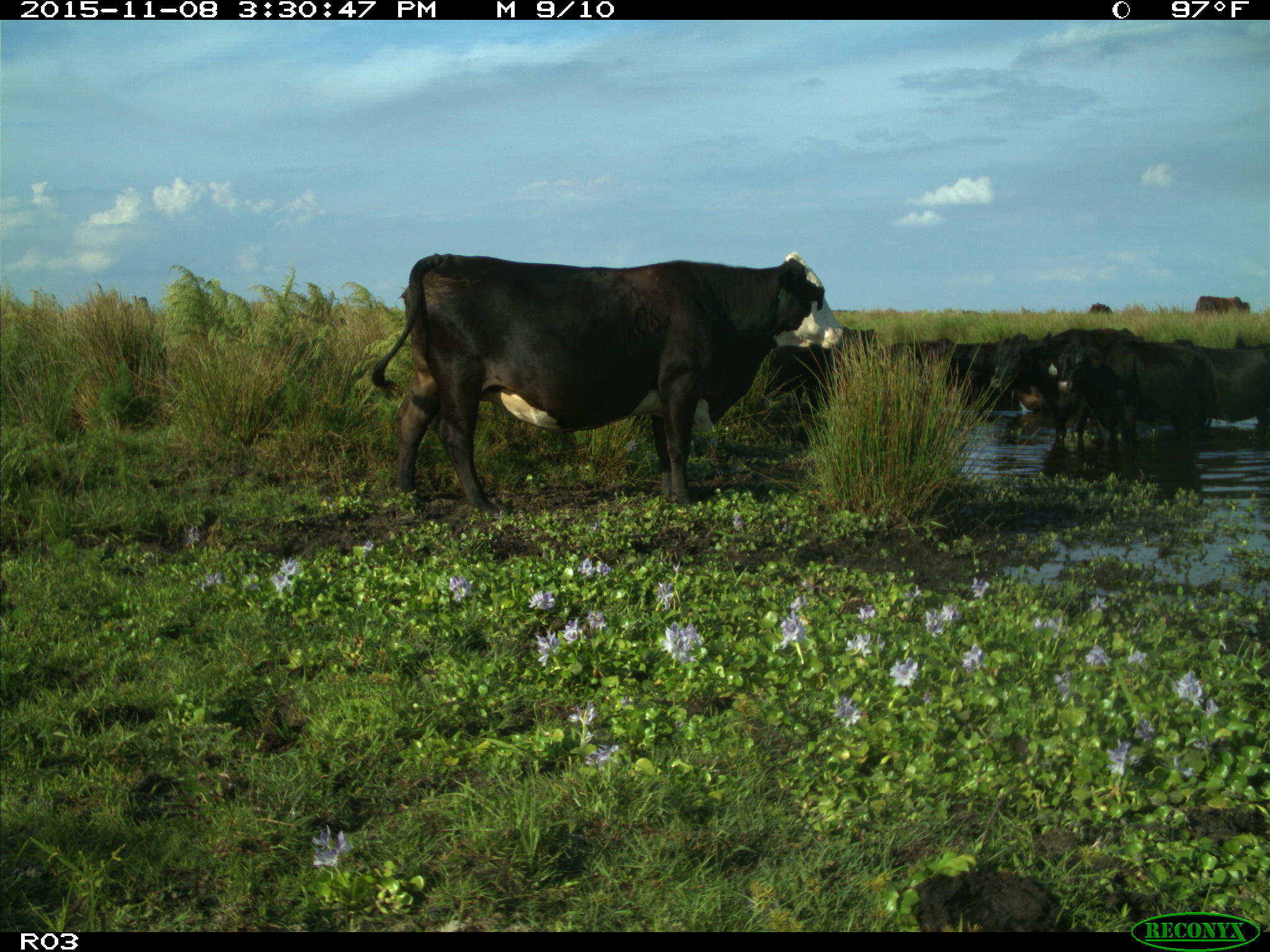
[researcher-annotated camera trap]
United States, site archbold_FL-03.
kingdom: Animalia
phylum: Chordata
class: Mammalia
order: Artiodactyla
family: Bovidae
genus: Bos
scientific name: Bos taurus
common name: domestic cow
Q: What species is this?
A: Bos taurus (domestic cow).